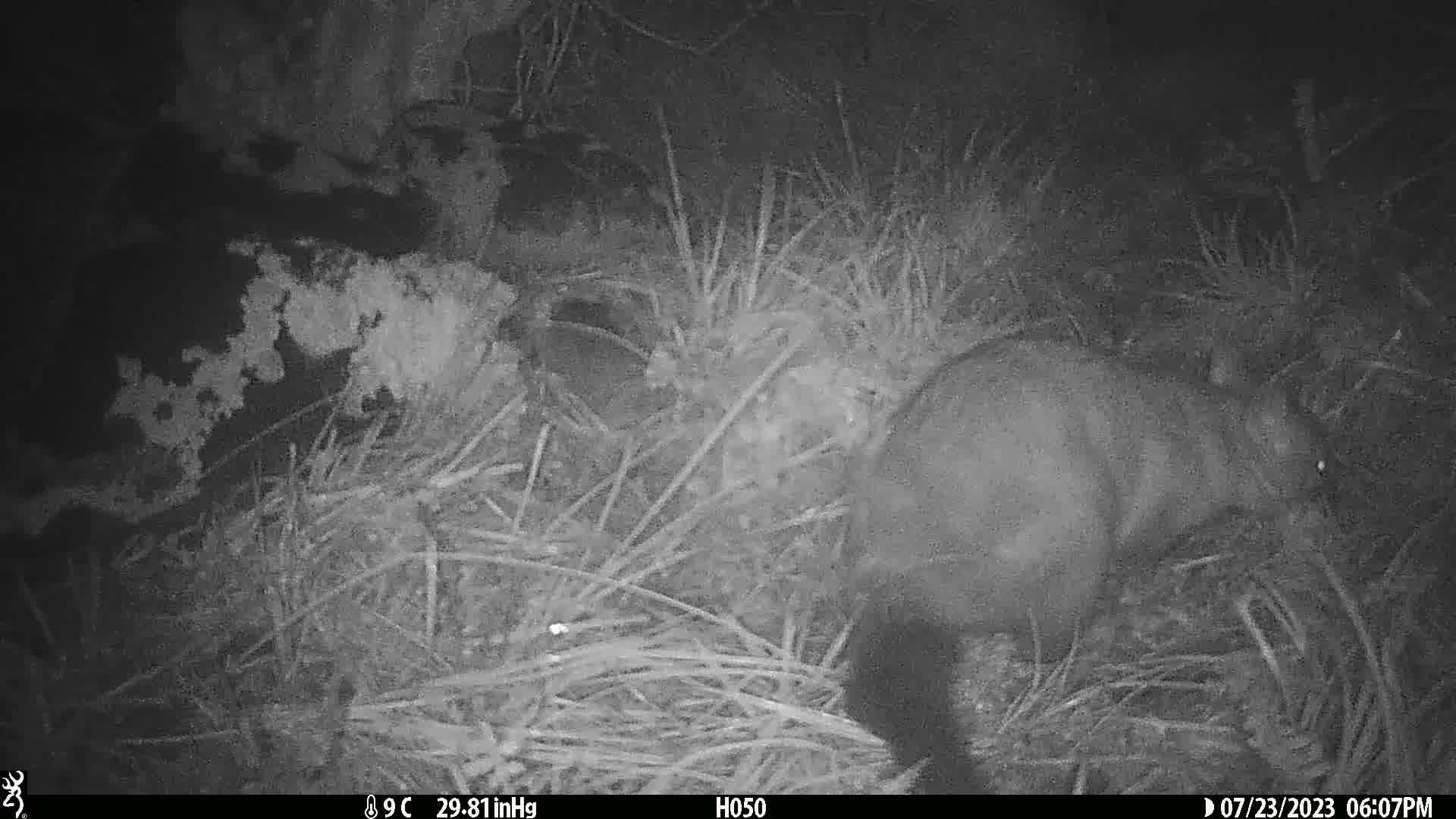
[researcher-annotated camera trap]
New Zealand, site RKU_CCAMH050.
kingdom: Animalia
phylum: Chordata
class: Mammalia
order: Diprotodontia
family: Phalangeridae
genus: Trichosurus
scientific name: Trichosurus vulpecula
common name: common brushtail possum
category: possum